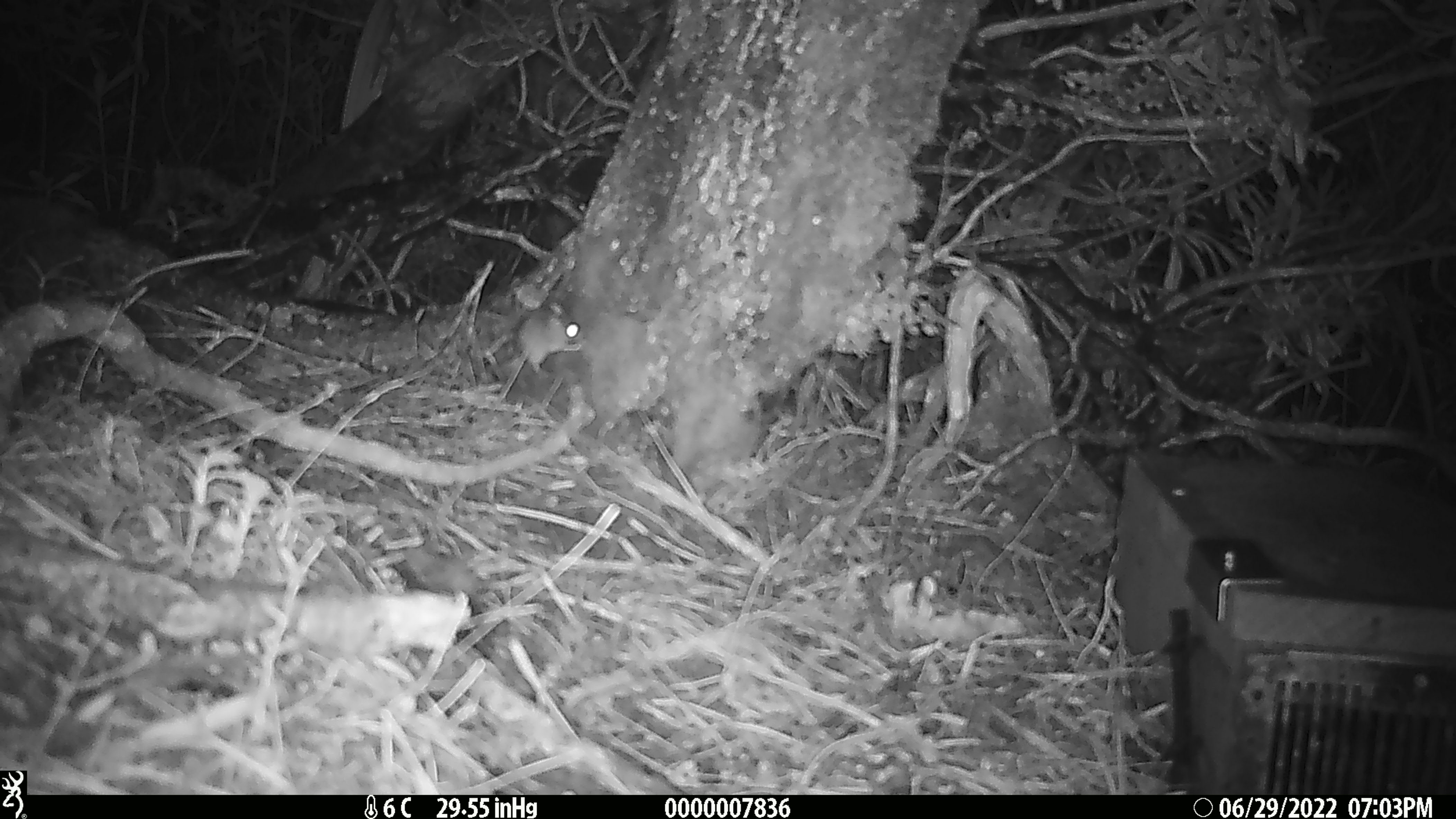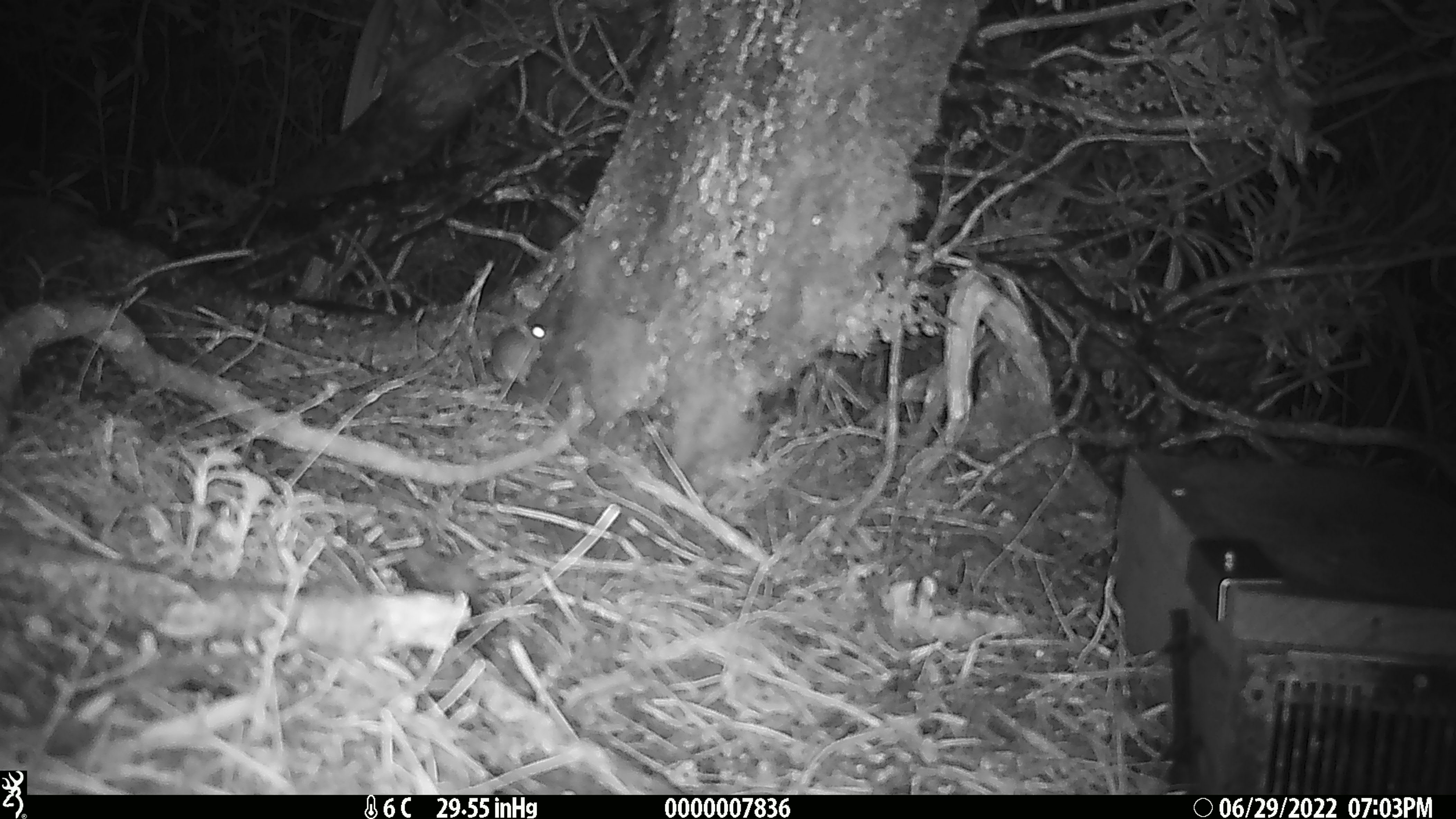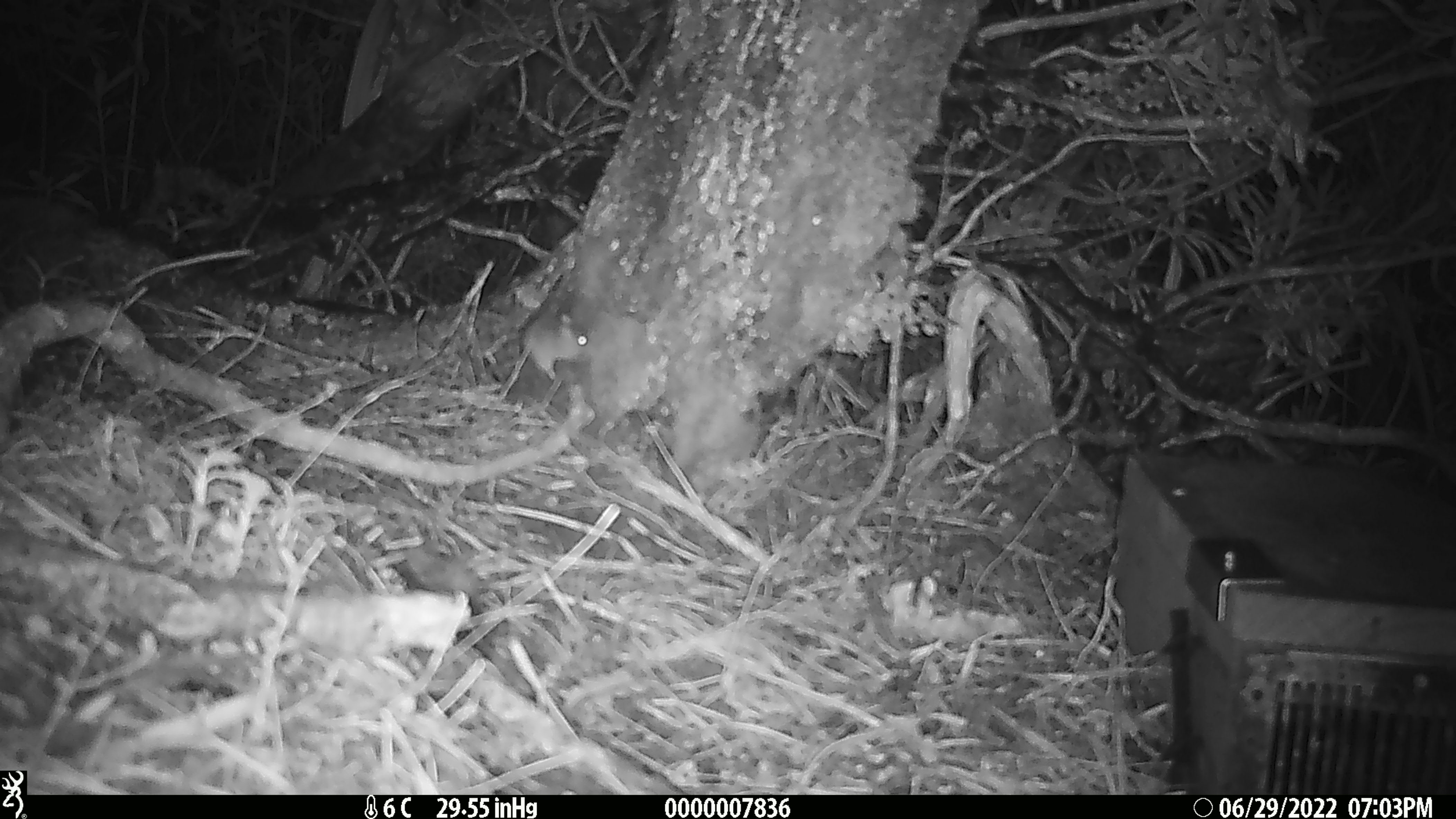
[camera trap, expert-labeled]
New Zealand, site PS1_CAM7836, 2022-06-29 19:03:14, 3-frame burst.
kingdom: Animalia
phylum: Chordata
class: Mammalia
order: Rodentia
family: Muridae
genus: Mus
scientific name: Mus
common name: mouse